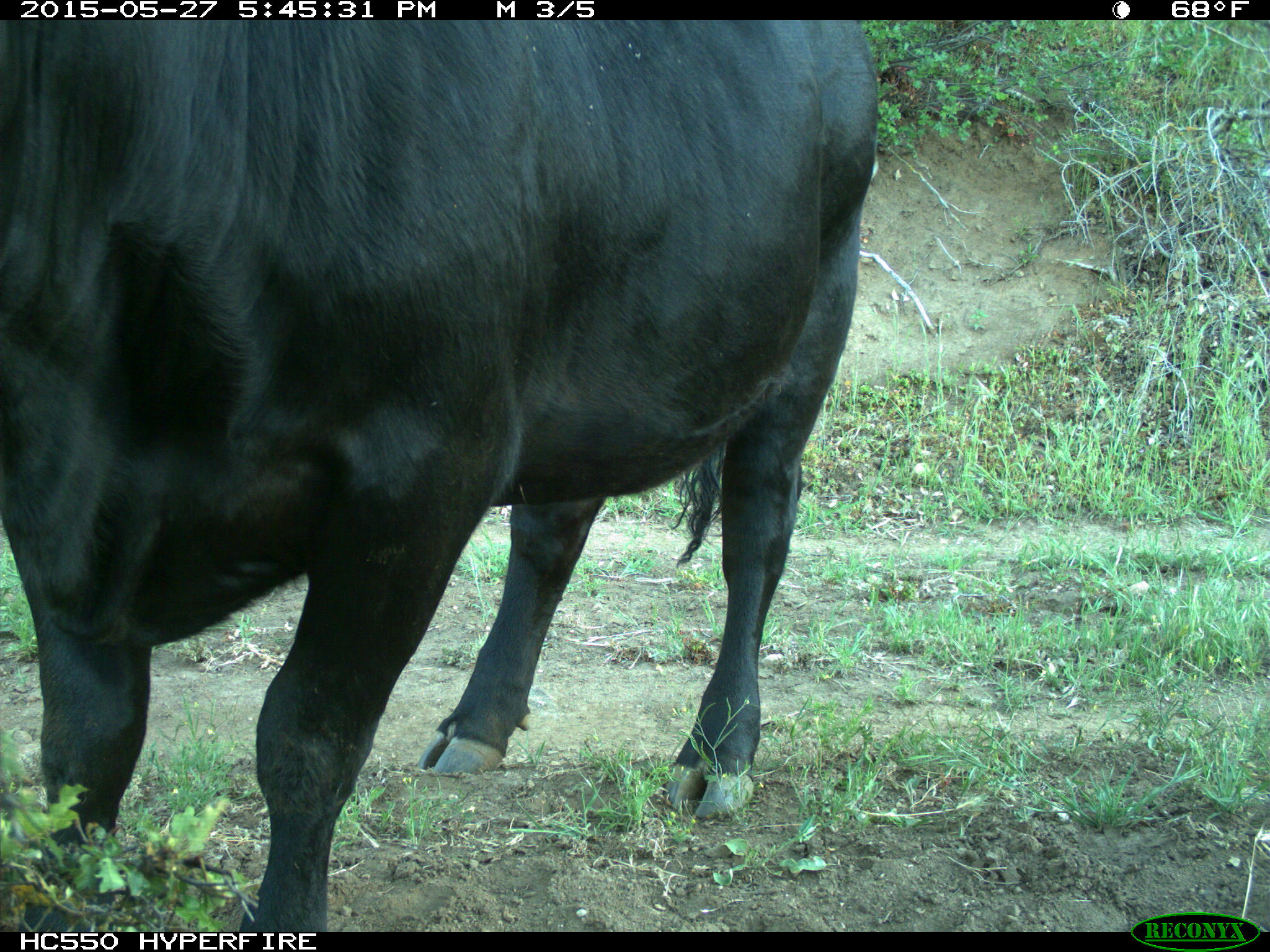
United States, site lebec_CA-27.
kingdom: Animalia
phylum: Chordata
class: Mammalia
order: Artiodactyla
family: Bovidae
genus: Bos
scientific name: Bos taurus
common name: domestic cow